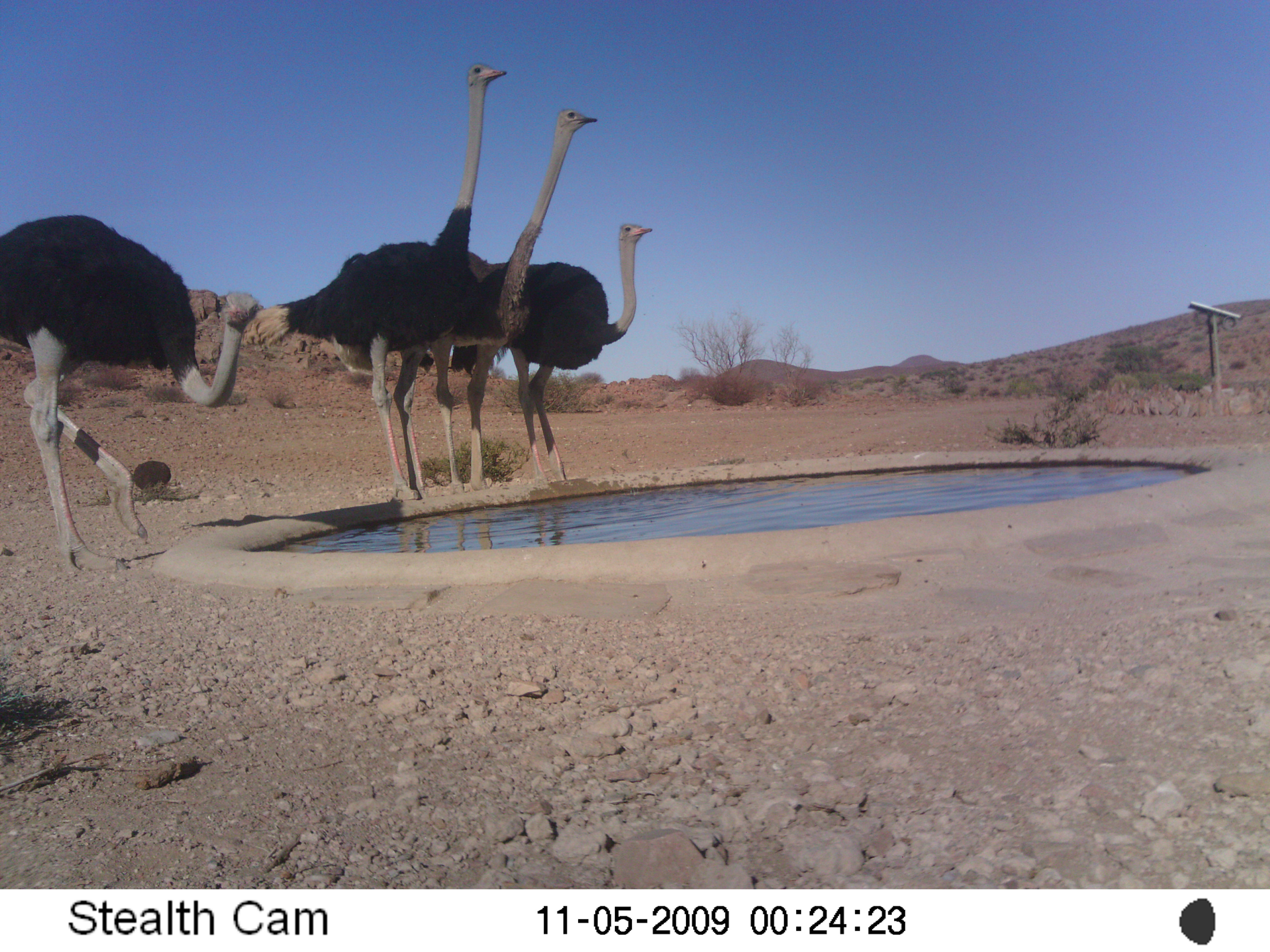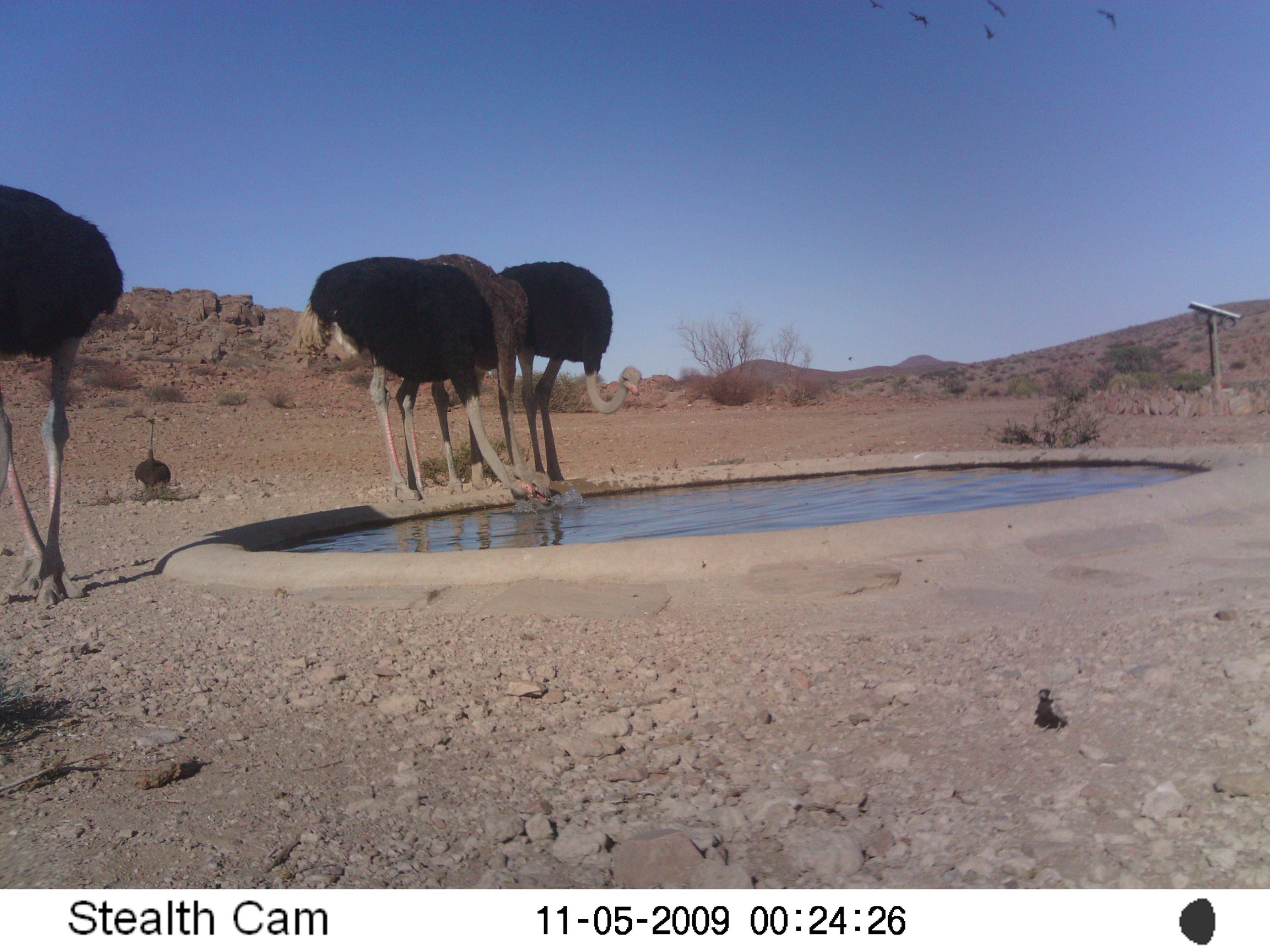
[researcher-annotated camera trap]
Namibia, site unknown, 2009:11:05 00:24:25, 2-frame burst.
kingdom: Animalia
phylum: Chordata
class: Aves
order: Struthioniformes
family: Struthionidae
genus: Struthio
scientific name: Struthio camelus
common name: common ostrich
Struthio camelus (common ostrich).